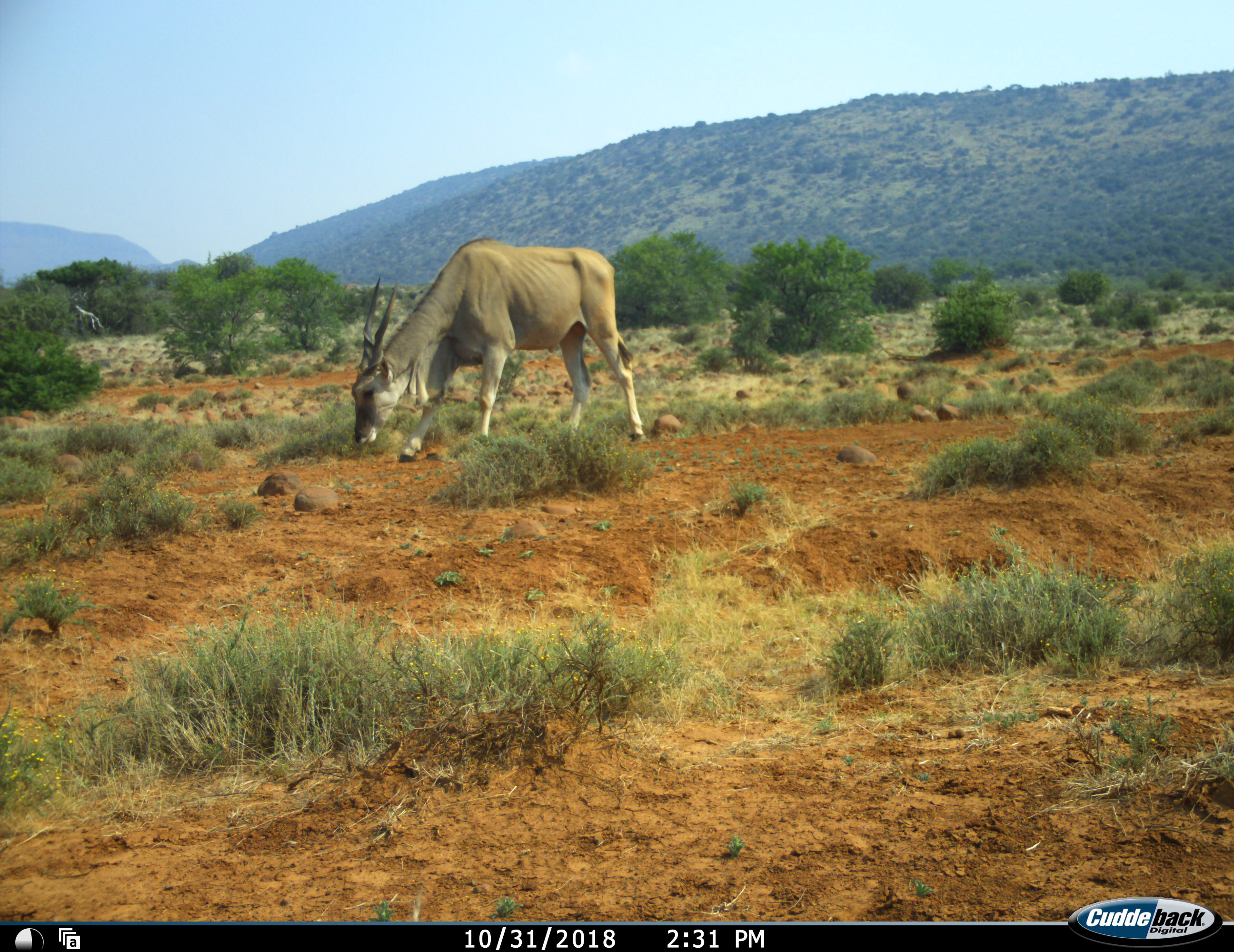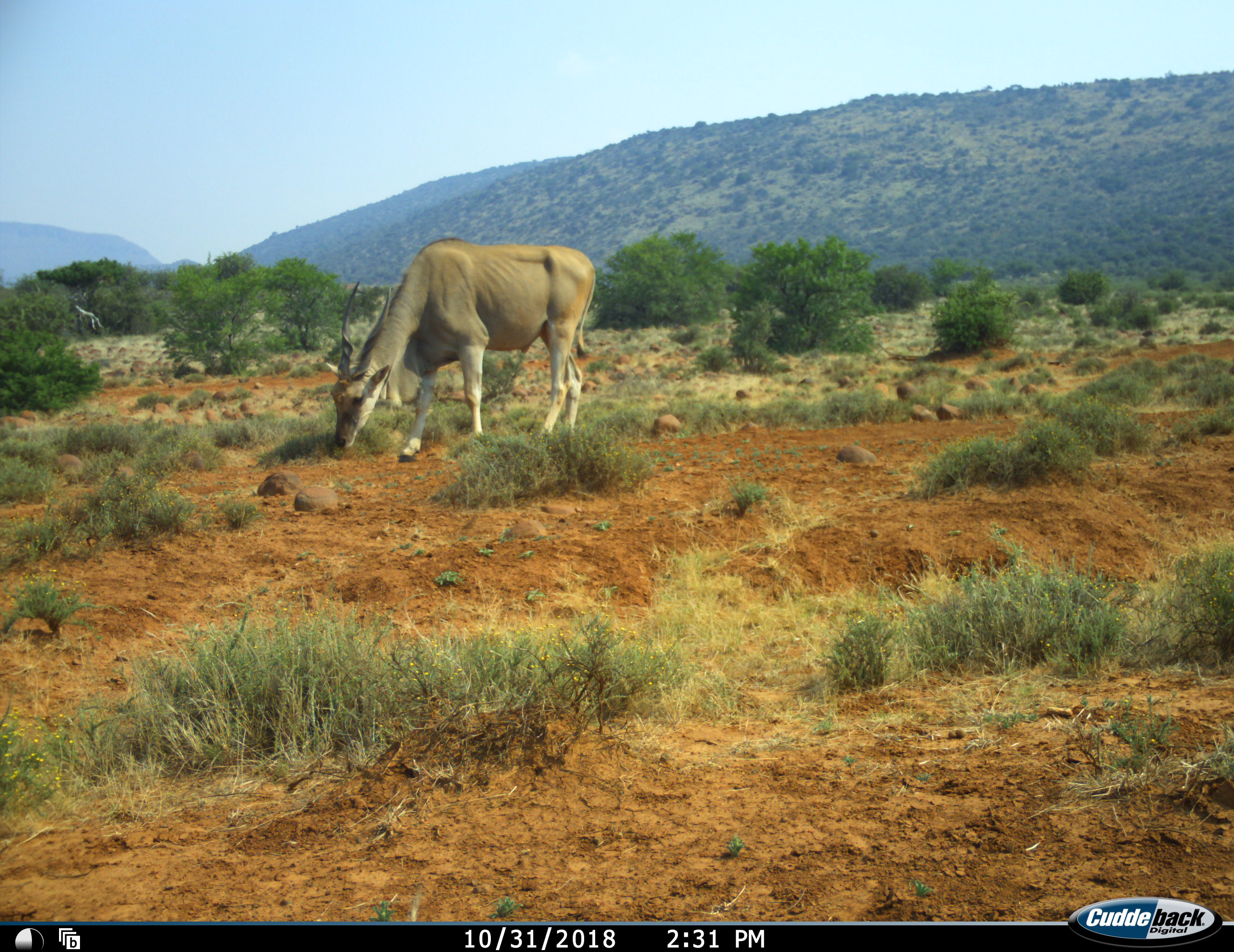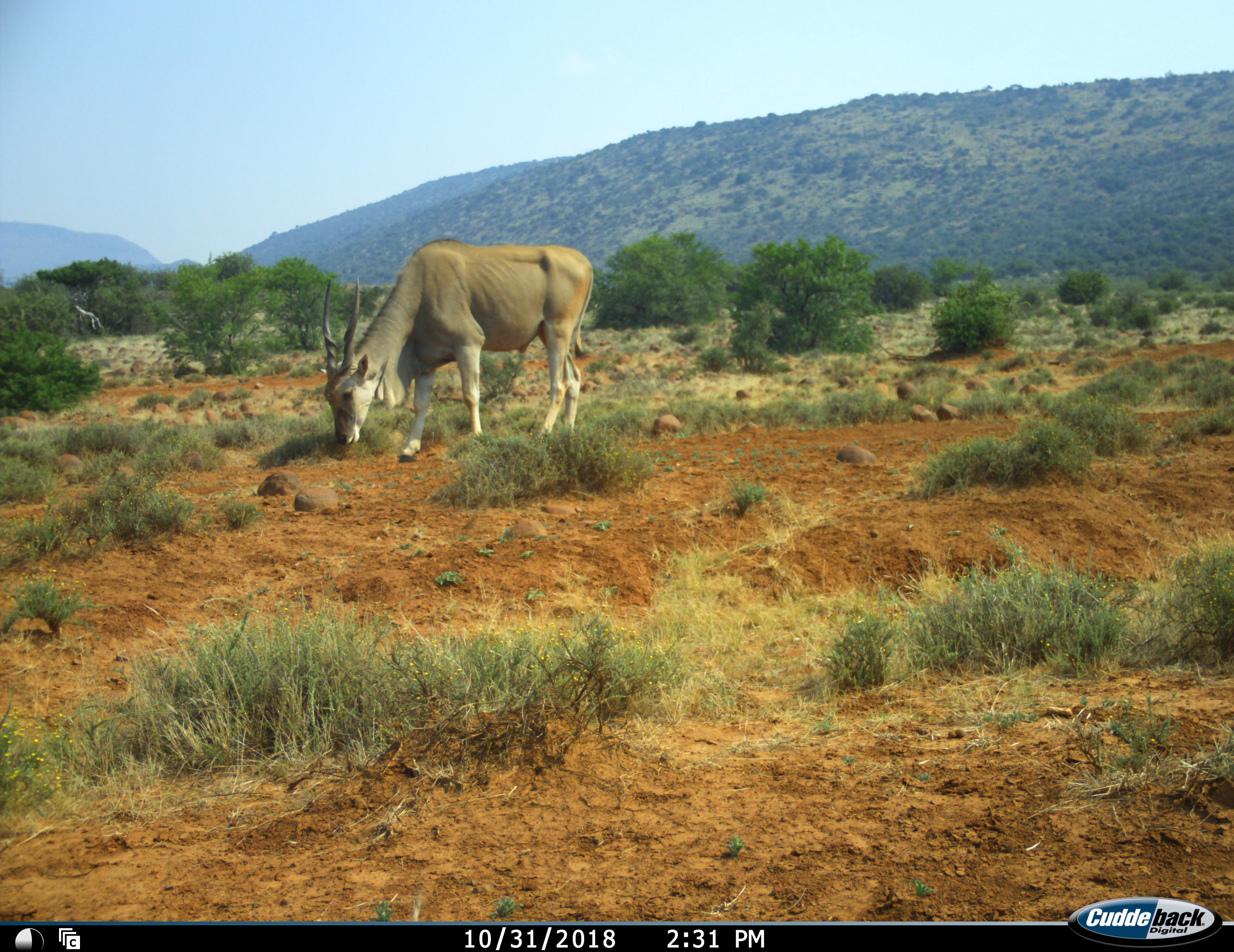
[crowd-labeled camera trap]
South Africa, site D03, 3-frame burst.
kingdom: Animalia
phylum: Chordata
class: Mammalia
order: Artiodactyla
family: Bovidae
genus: Tragelaphus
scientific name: Tragelaphus oryx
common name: eland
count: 1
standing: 40%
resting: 0%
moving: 10%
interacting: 0%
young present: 0%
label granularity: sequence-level